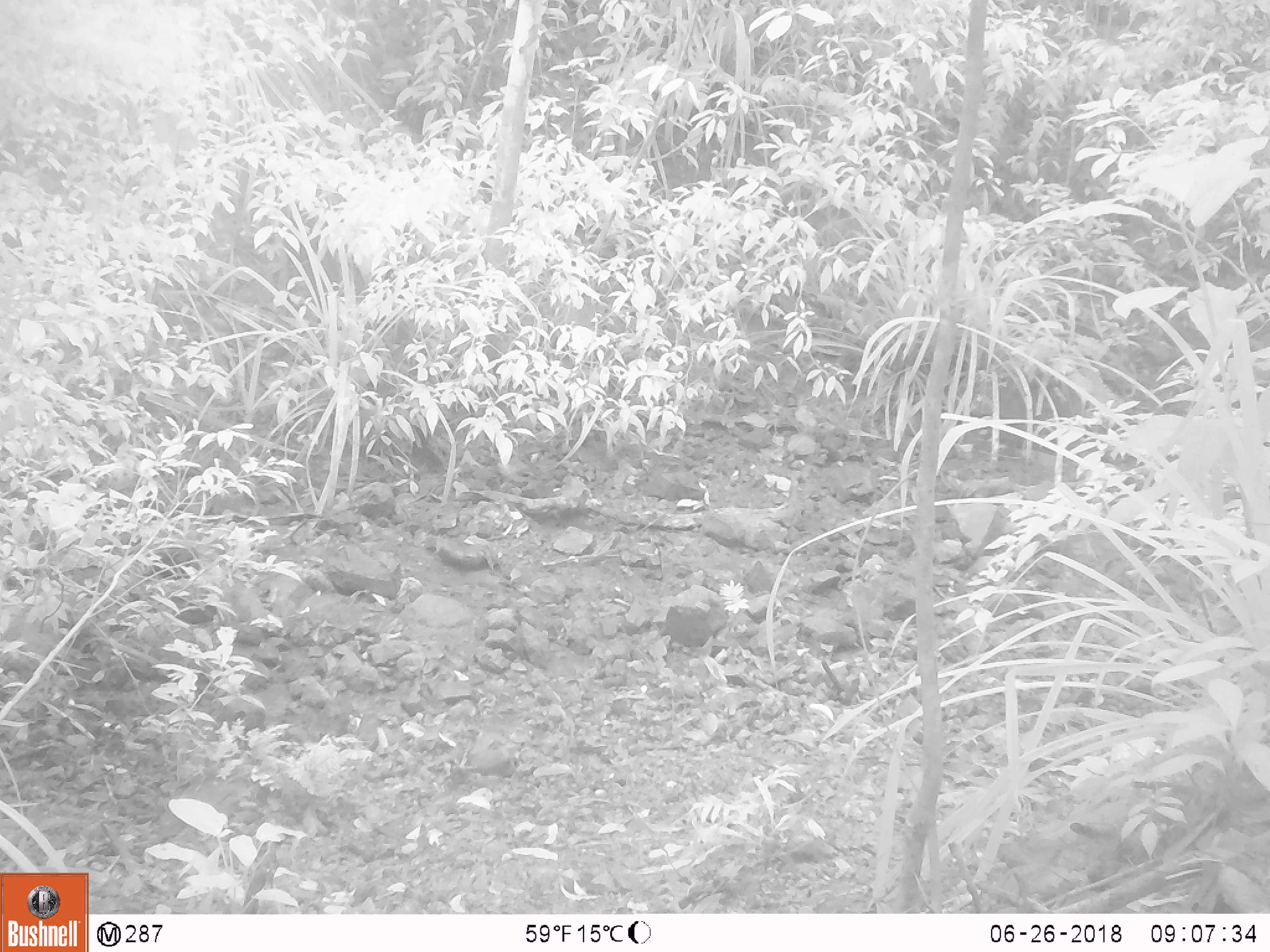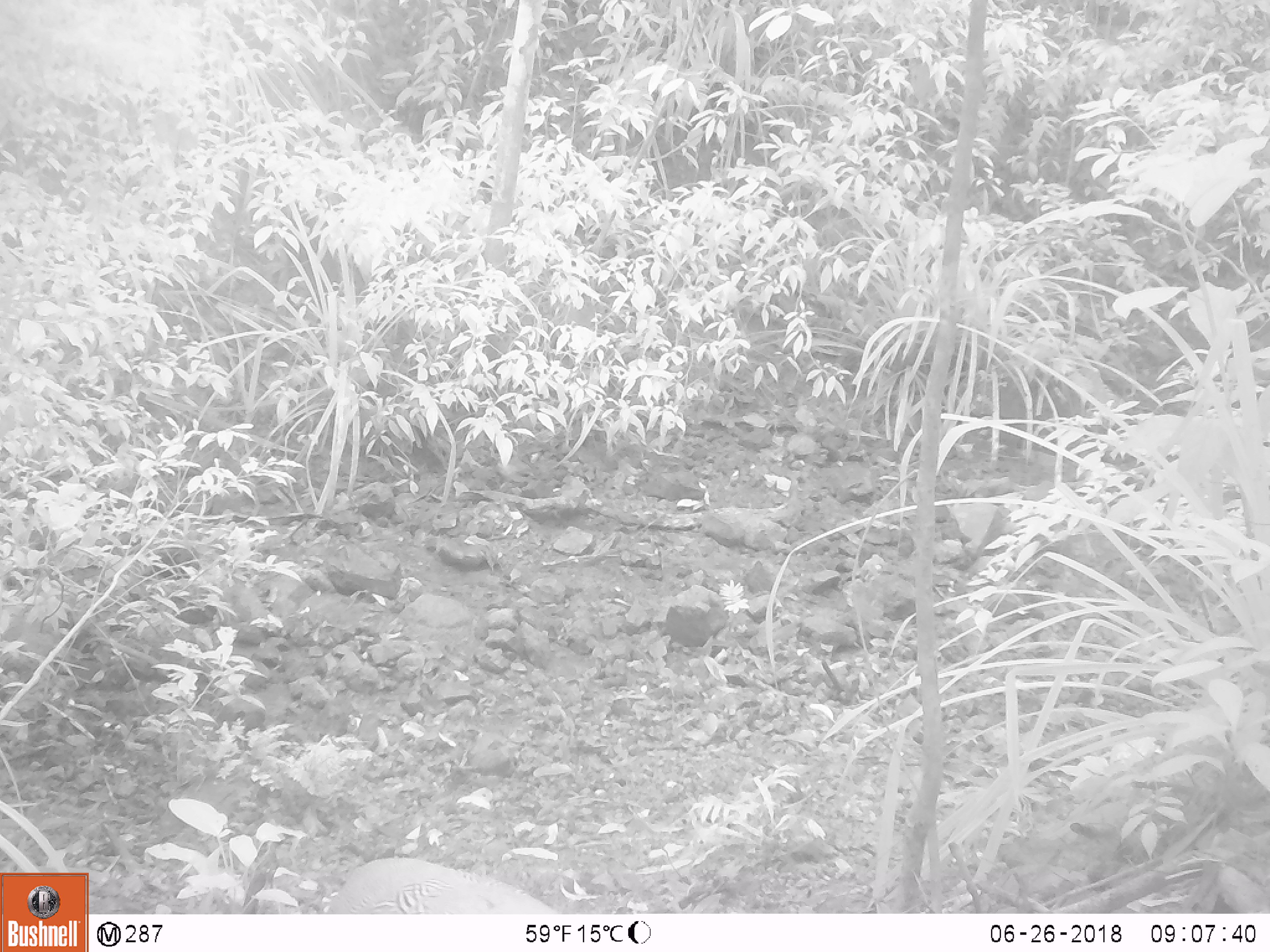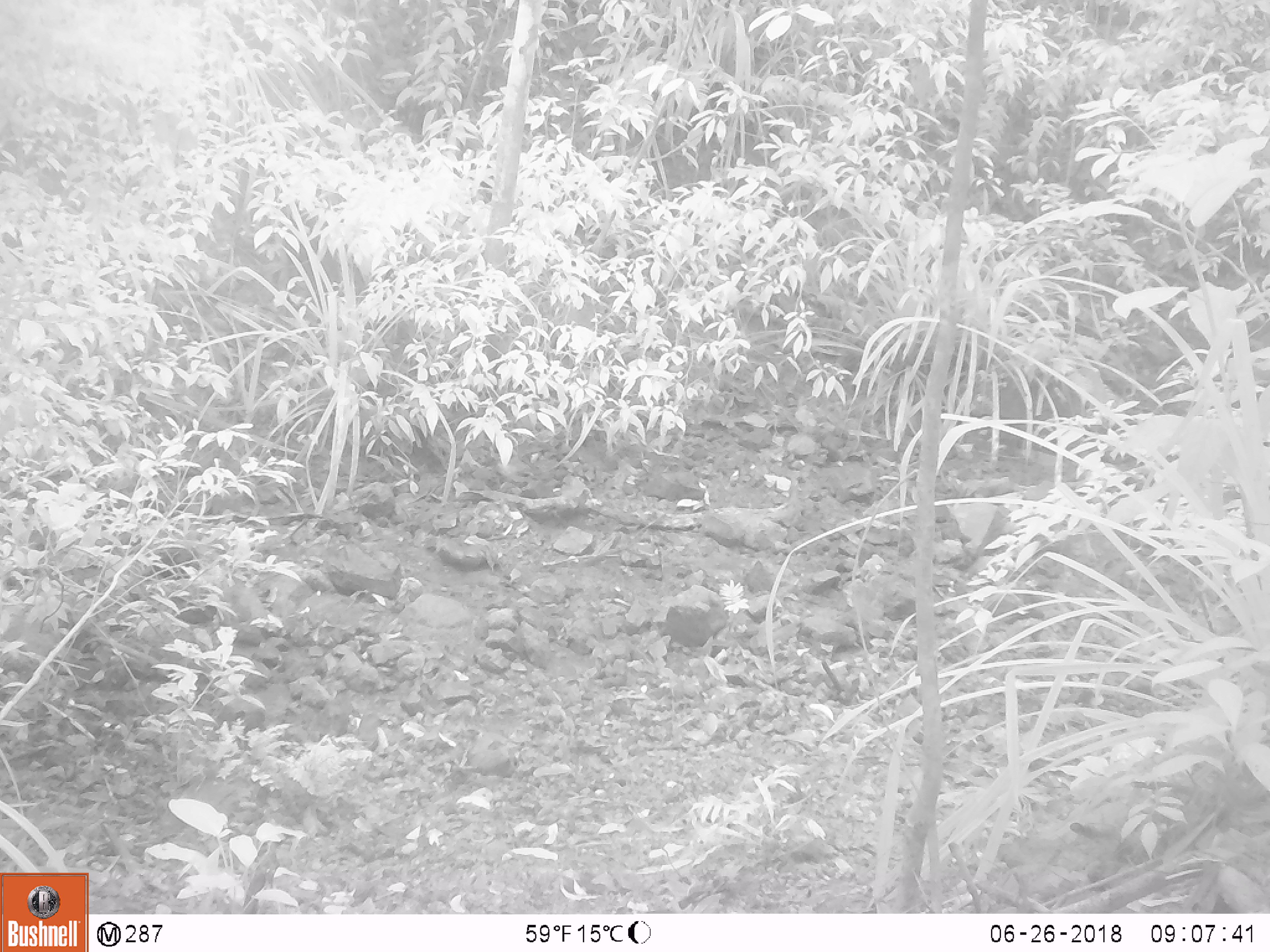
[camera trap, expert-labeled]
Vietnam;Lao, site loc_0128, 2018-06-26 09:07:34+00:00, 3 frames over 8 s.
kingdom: Animalia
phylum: Chordata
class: Mammalia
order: Artiodactyla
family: Suidae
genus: Sus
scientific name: Sus scrofa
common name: eurasian wild pig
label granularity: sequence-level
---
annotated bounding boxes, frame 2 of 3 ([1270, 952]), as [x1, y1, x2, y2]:
eurasian wild pig: [323, 856, 561, 914]